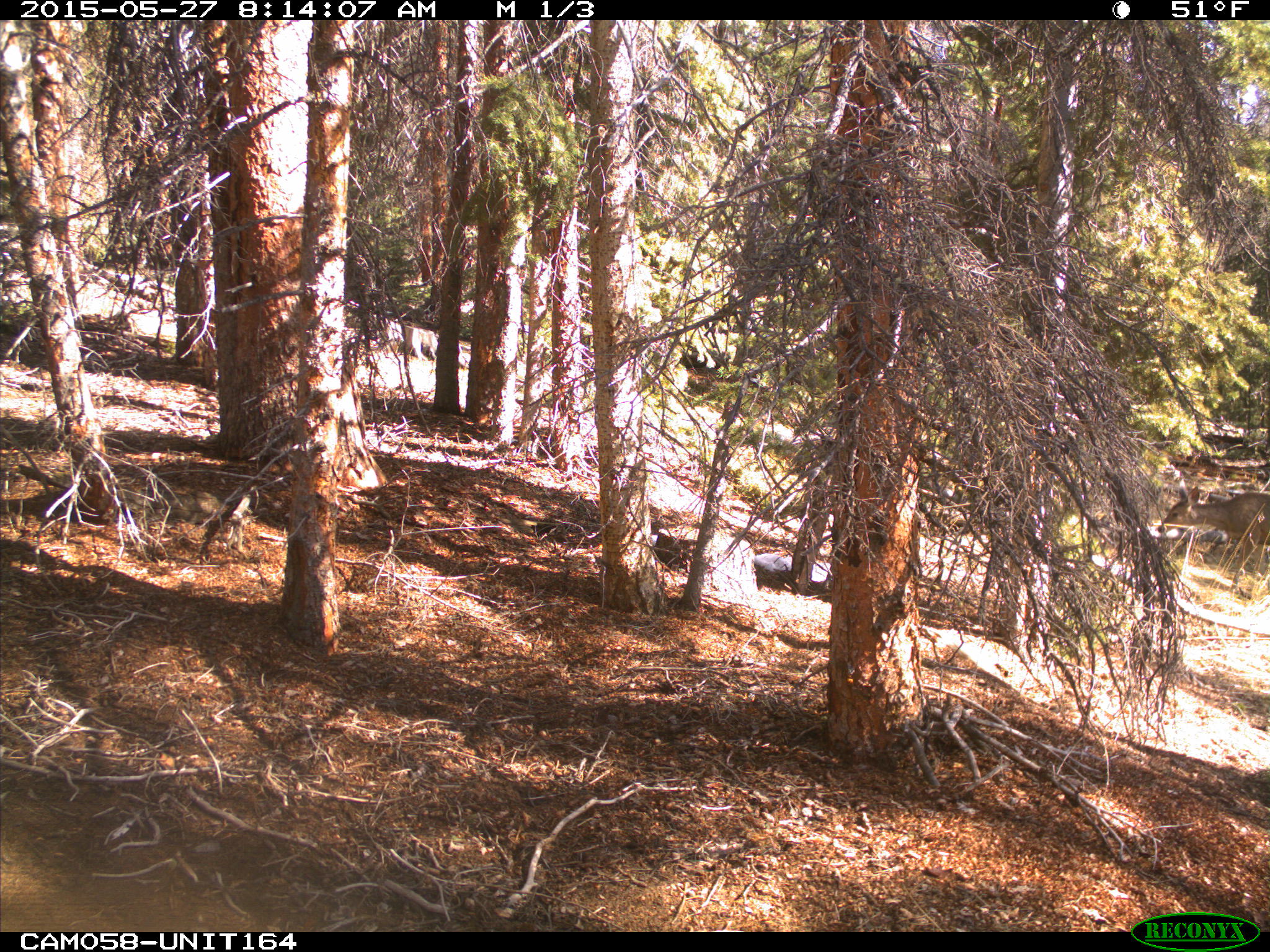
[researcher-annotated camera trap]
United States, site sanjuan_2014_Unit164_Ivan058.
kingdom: Animalia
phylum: Chordata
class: Mammalia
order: Artiodactyla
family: Cervidae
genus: Odocoileus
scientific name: Odocoileus hemionus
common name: mule deer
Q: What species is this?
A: Odocoileus hemionus (mule deer).